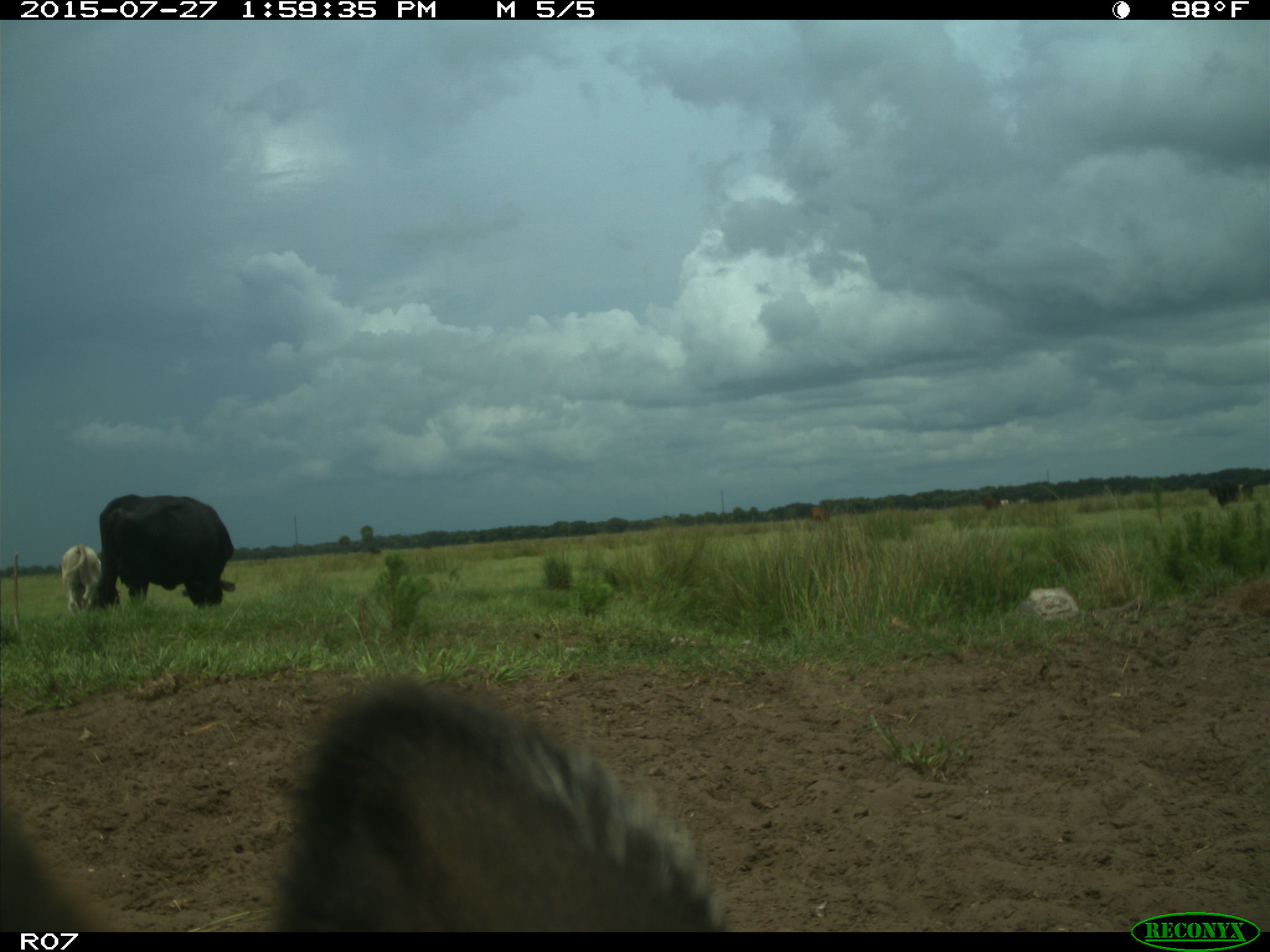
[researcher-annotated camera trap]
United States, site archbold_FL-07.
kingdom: Animalia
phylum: Chordata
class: Mammalia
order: Artiodactyla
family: Bovidae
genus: Bos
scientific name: Bos taurus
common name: domestic cow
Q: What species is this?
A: Bos taurus (domestic cow).